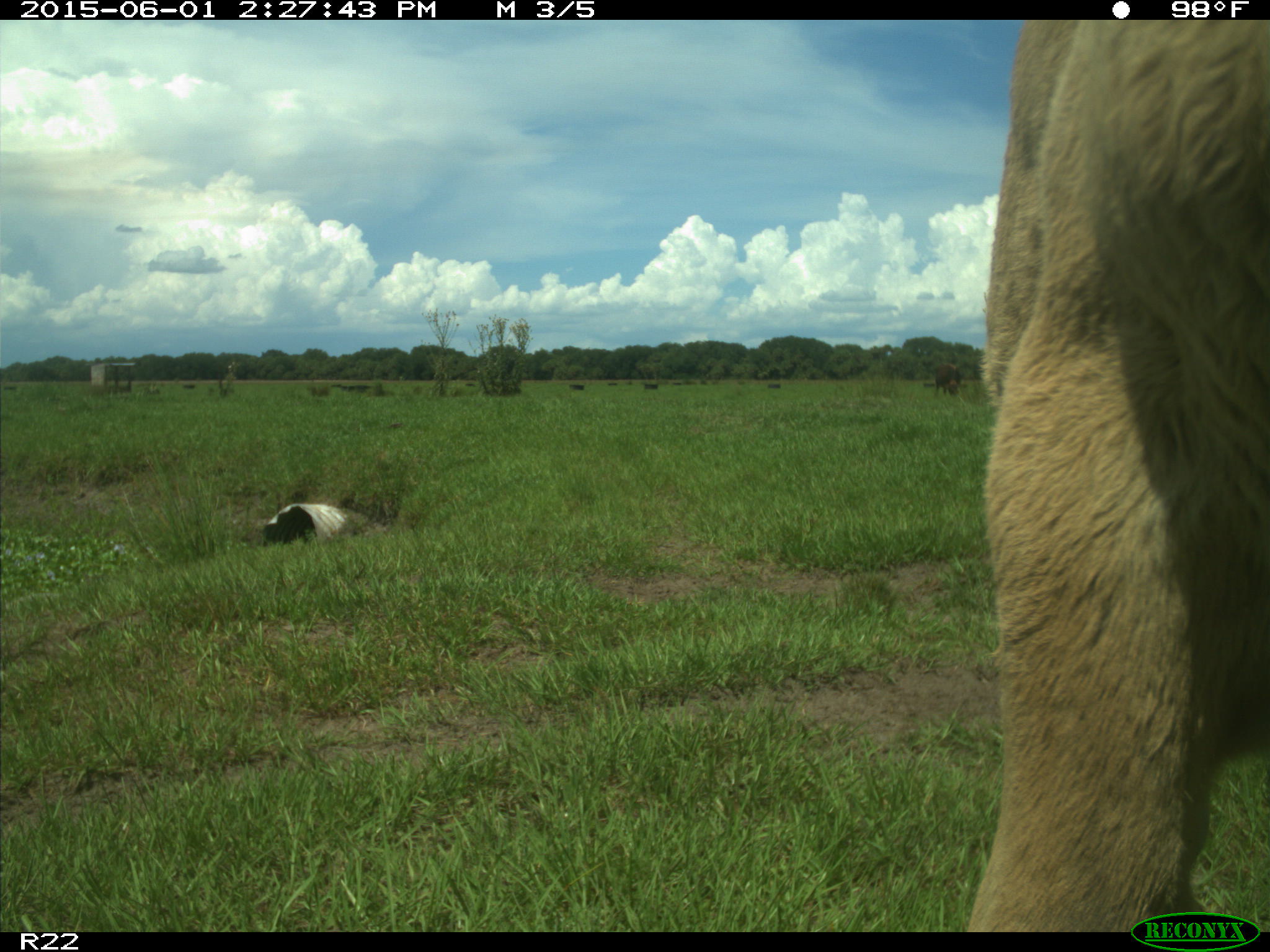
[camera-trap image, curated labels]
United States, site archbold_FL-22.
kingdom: Animalia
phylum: Chordata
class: Mammalia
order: Artiodactyla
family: Bovidae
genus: Bos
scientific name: Bos taurus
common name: domestic cow